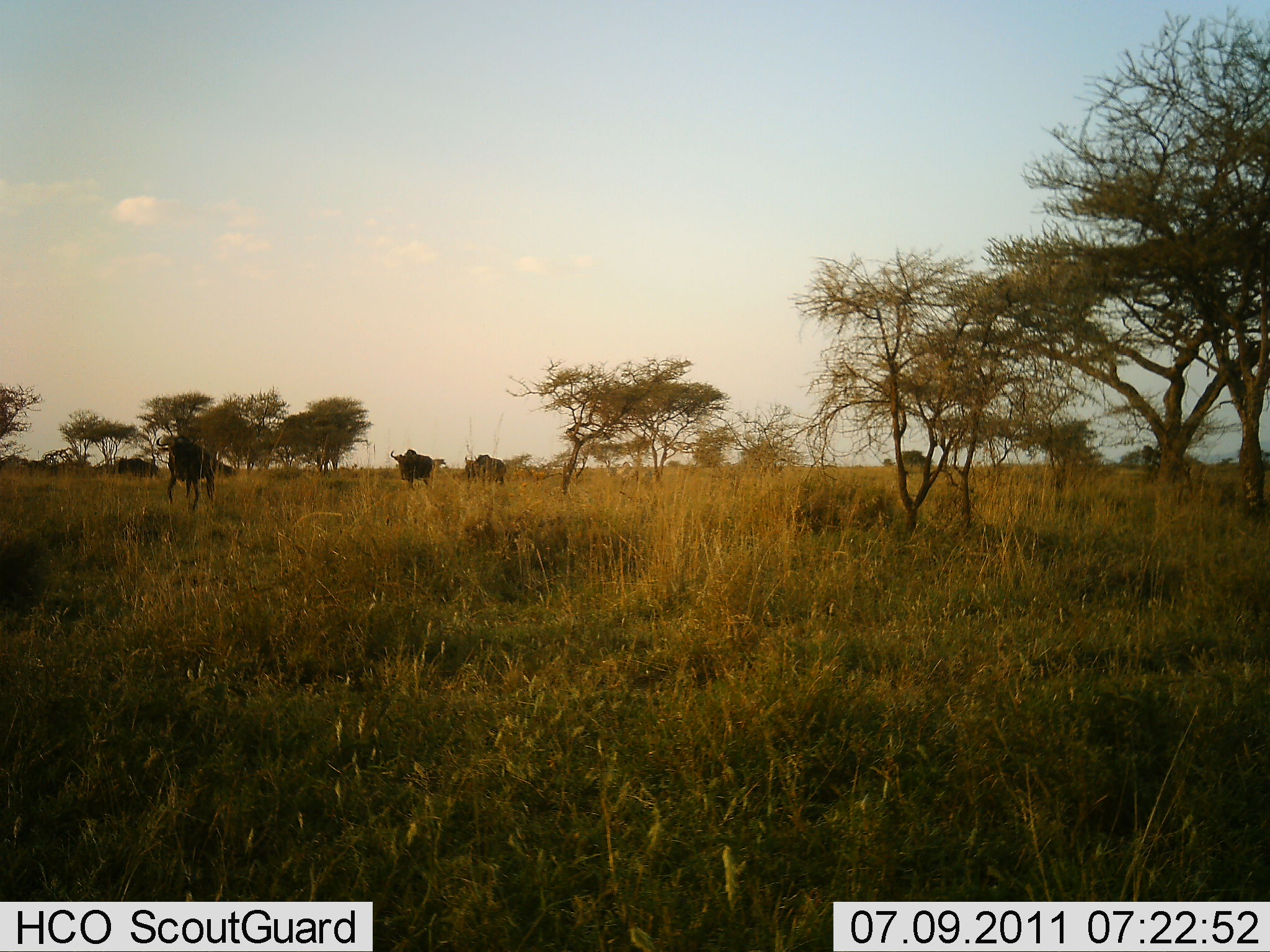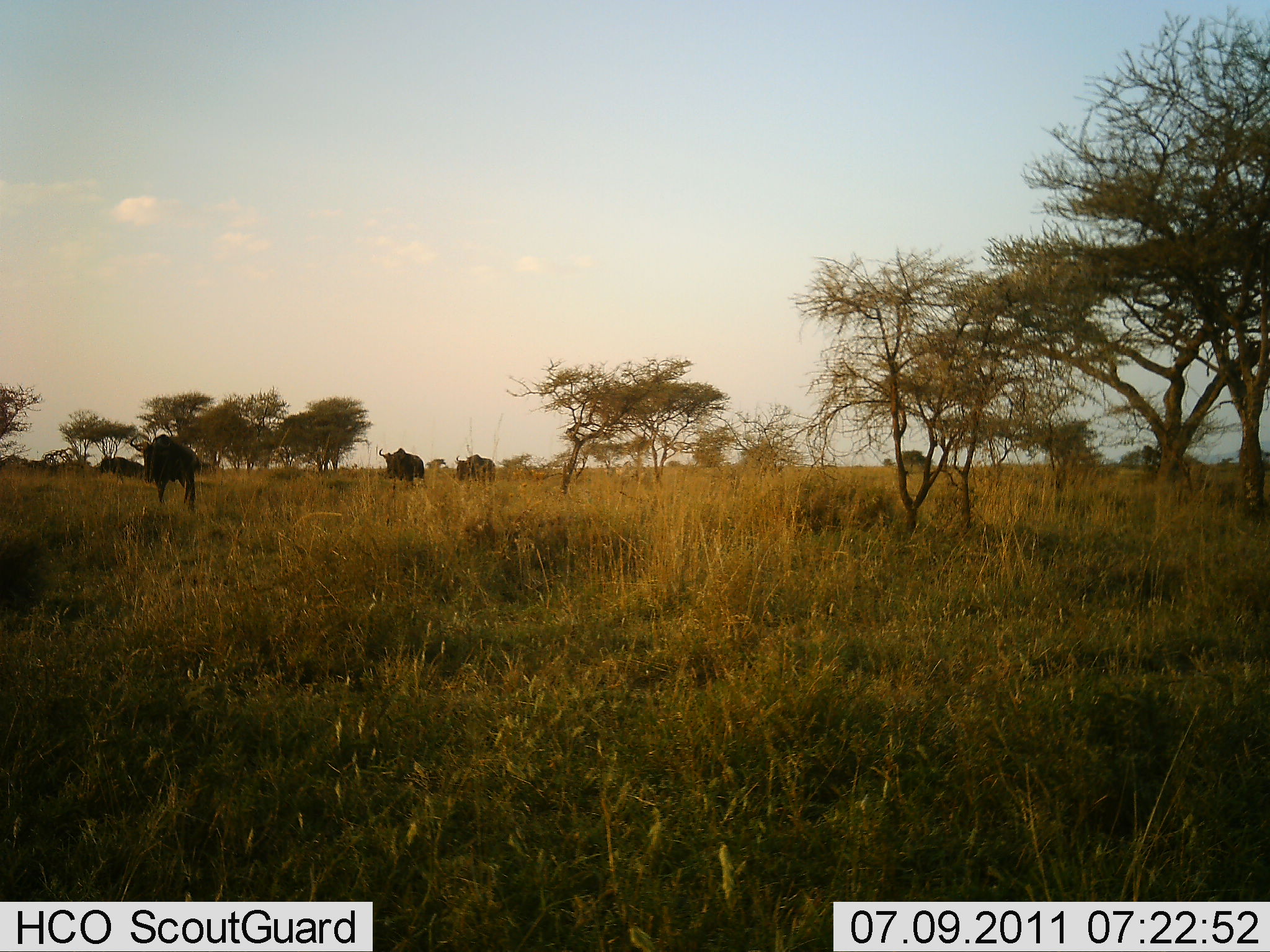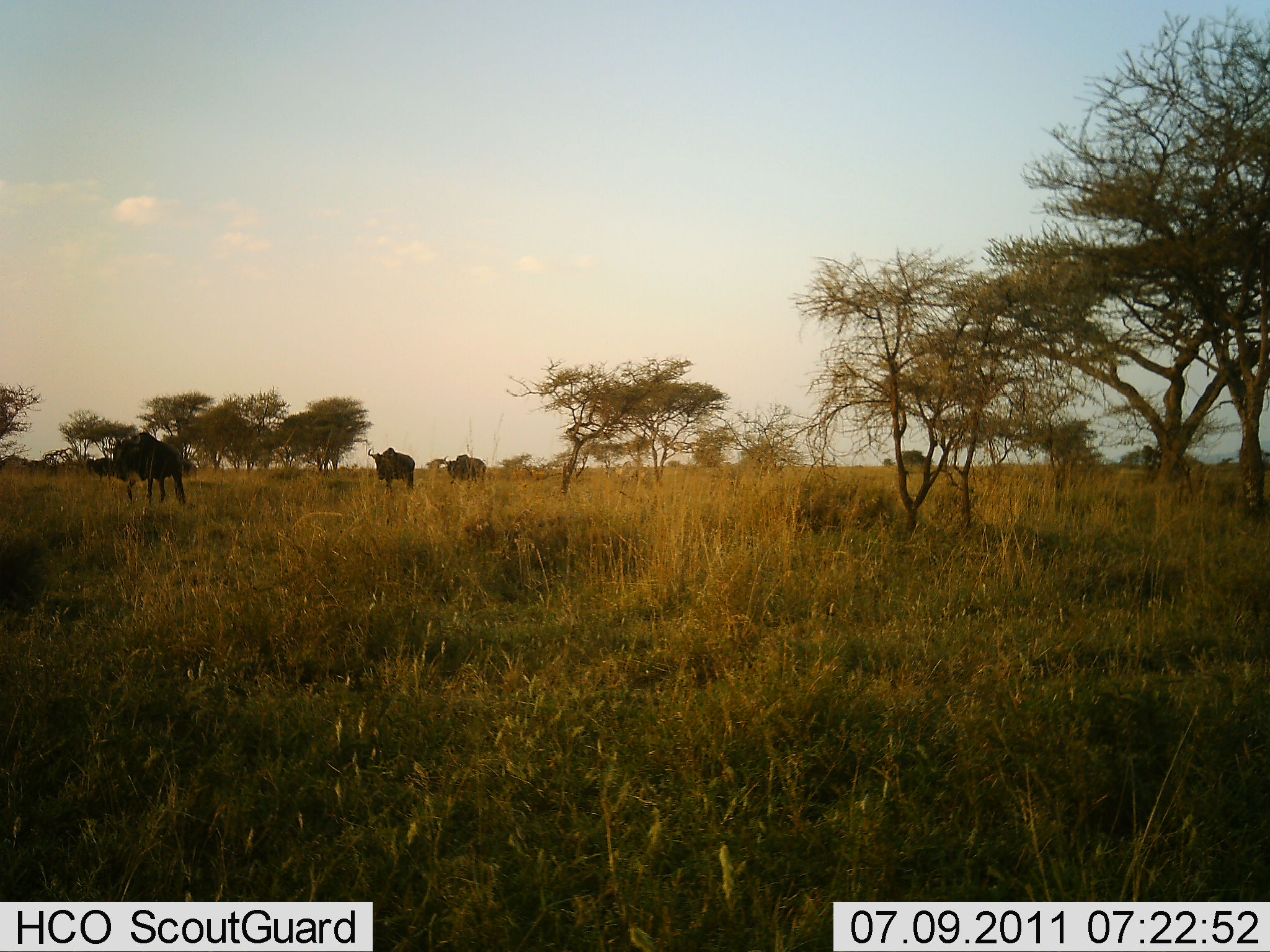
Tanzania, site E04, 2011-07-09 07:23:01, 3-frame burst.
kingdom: Animalia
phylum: Chordata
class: Mammalia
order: Artiodactyla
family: Bovidae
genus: Connochaetes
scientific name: Connochaetes taurinus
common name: blue wildebeest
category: wildebeest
Wildebeest (blue wildebeest) (Connochaetes taurinus), count 4. Behavior (volunteer vote fractions): standing 0%, resting 0%, moving 100%, interacting 0%. Young present (vote fraction): 0%. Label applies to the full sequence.